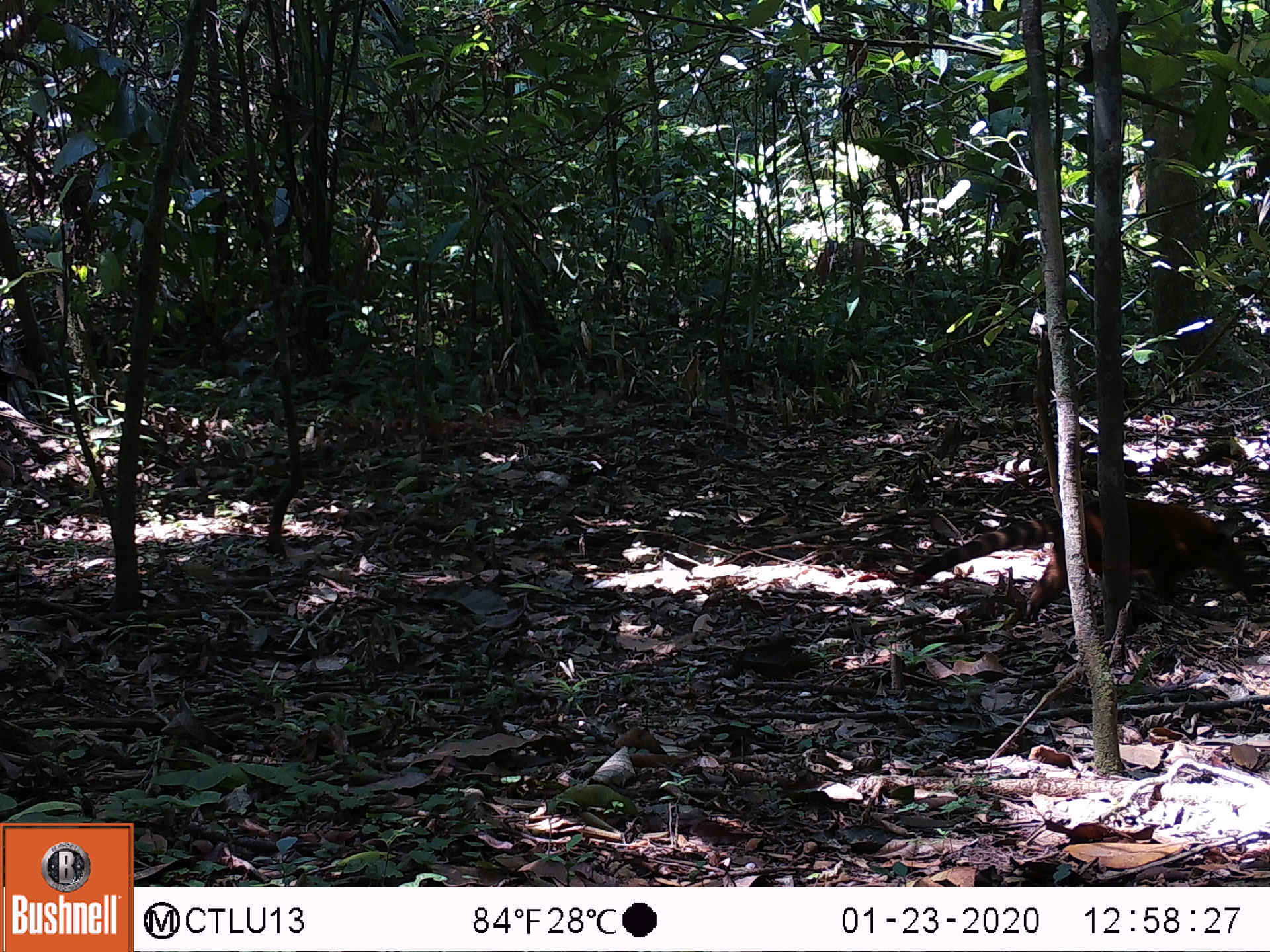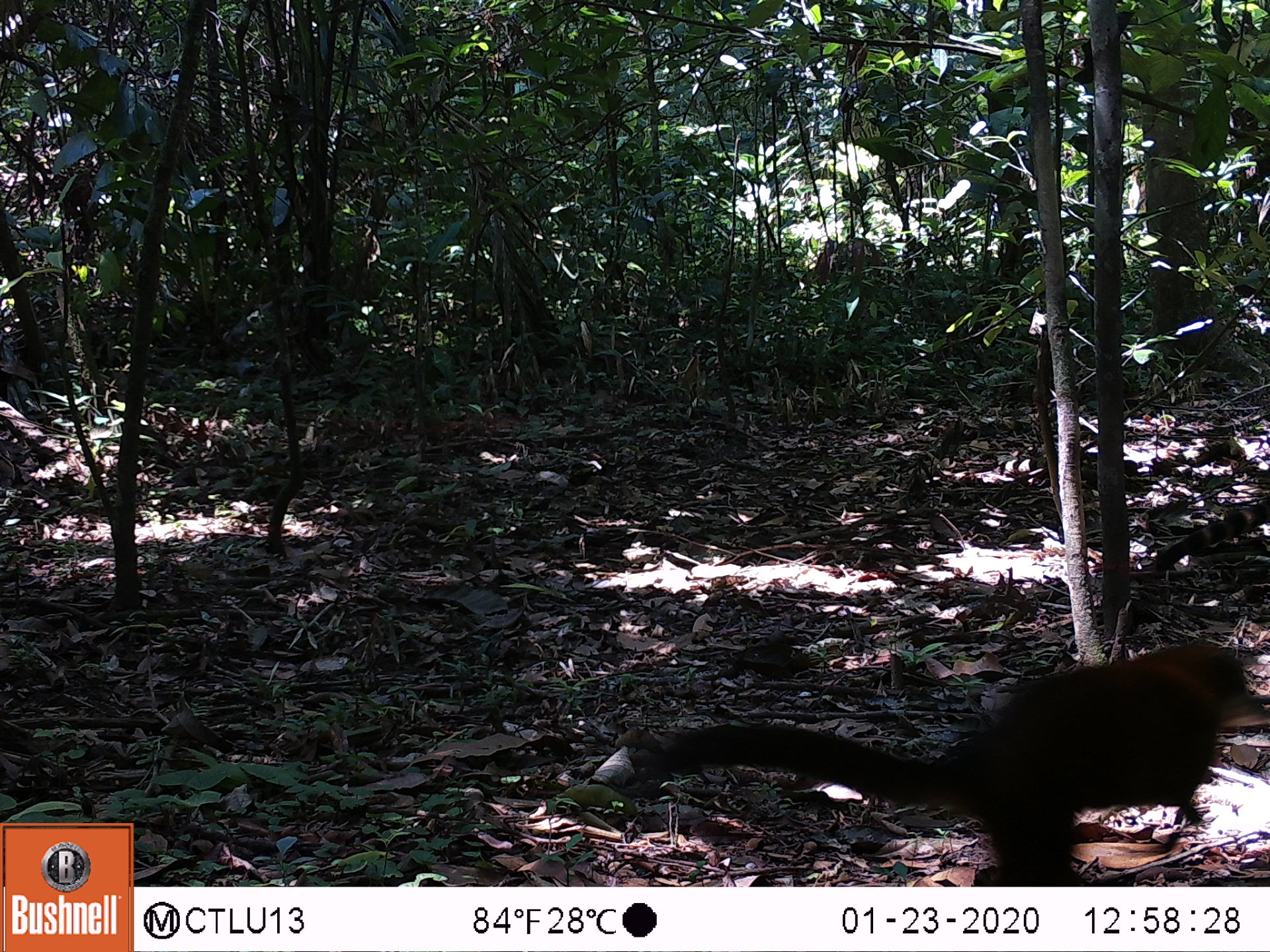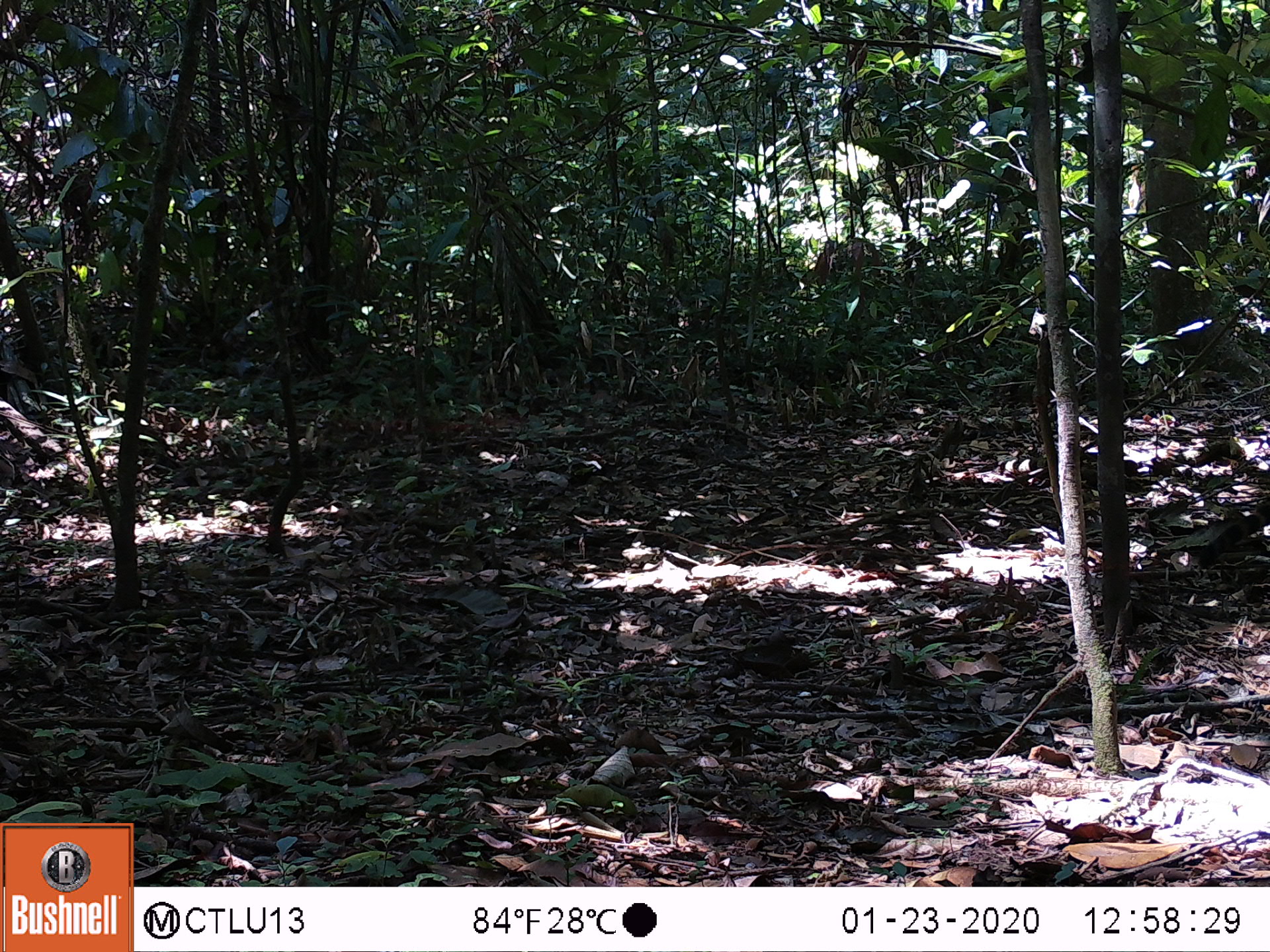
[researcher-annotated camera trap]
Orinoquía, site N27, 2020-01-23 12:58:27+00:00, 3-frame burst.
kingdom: Animalia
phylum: Chordata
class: Mammalia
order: Carnivora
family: Procyonidae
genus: Nasua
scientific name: Nasua nasua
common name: south american coati